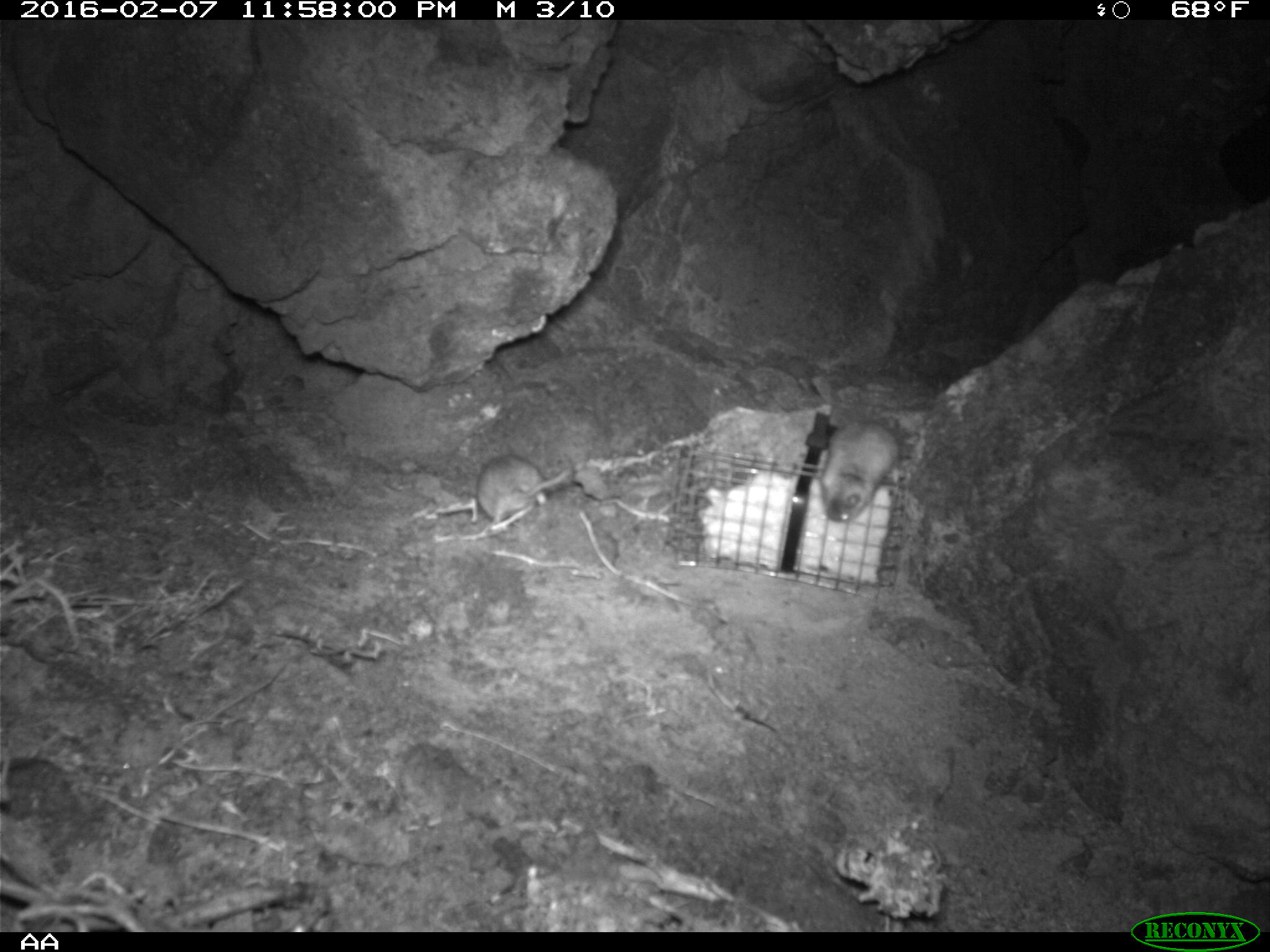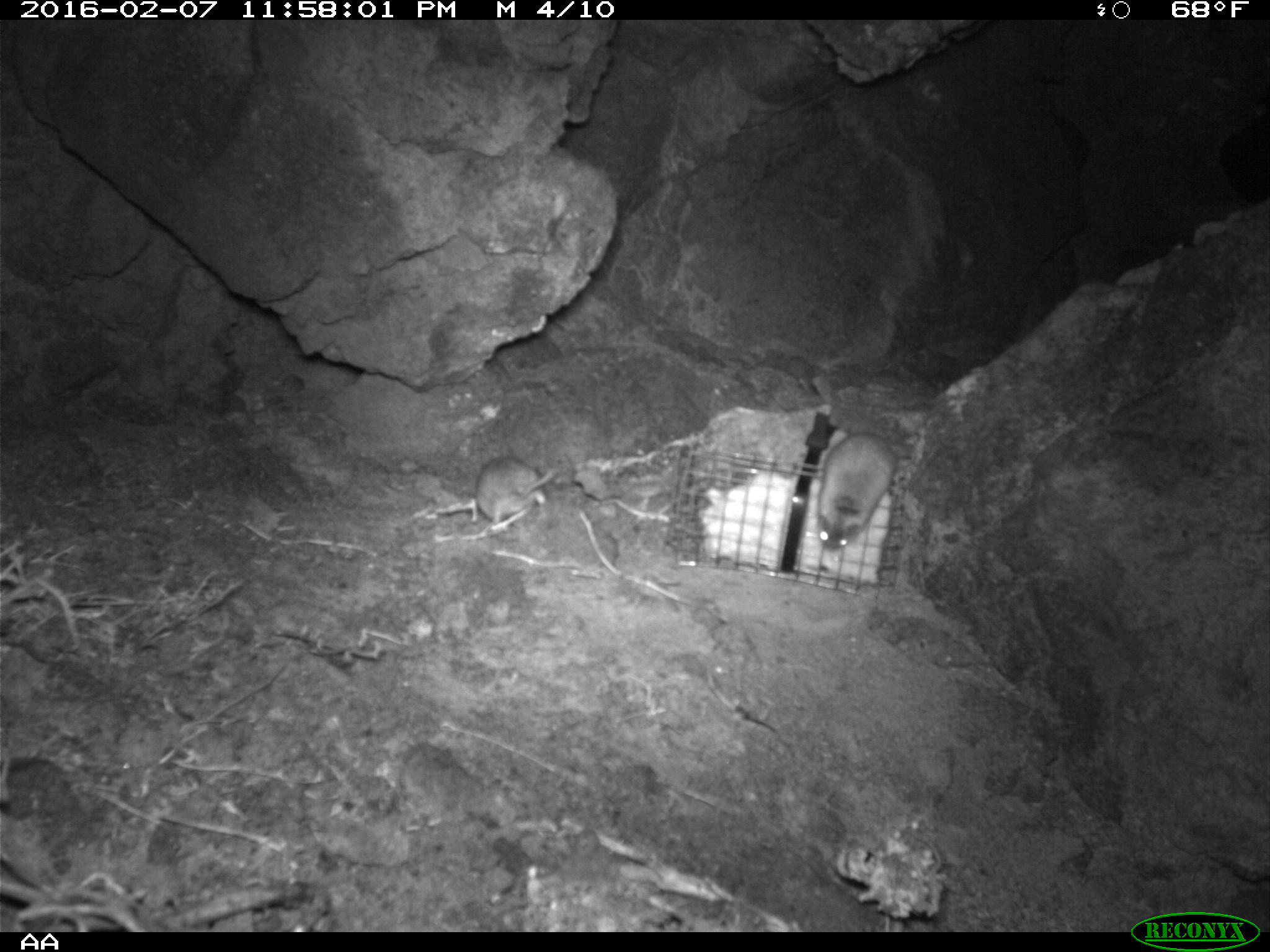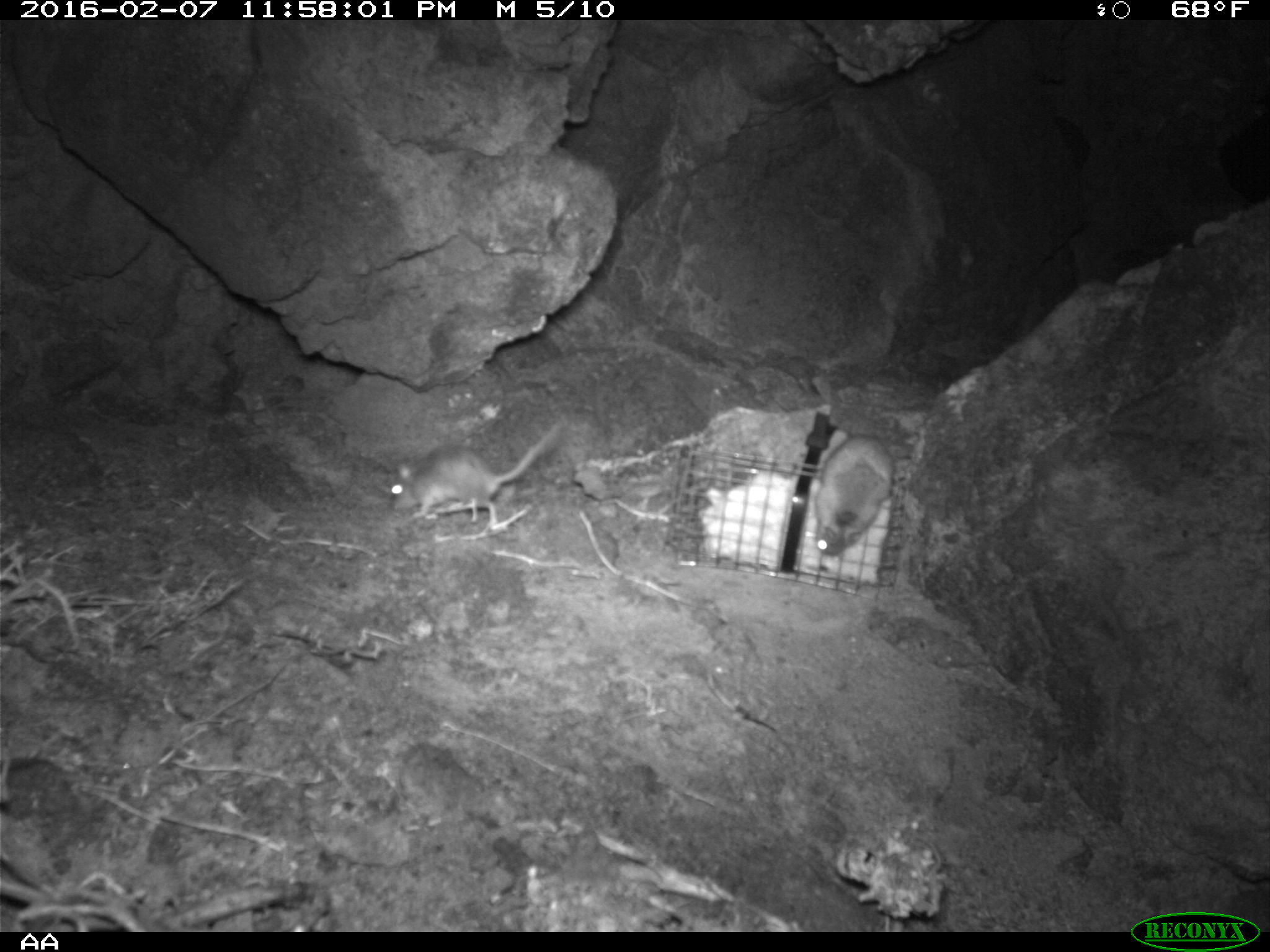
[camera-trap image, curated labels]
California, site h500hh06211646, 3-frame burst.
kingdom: Animalia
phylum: Chordata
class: Mammalia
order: Rodentia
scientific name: Rodentia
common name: rodent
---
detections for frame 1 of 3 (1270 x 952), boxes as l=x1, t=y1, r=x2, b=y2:
rodent: l=475, t=450, r=578, b=532; l=820, t=420, r=900, b=523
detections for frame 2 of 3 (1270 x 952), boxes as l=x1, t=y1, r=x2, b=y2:
rodent: l=819, t=422, r=915, b=550; l=476, t=457, r=567, b=531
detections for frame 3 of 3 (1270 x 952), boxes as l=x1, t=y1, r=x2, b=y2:
rodent: l=388, t=415, r=563, b=527; l=814, t=431, r=901, b=557